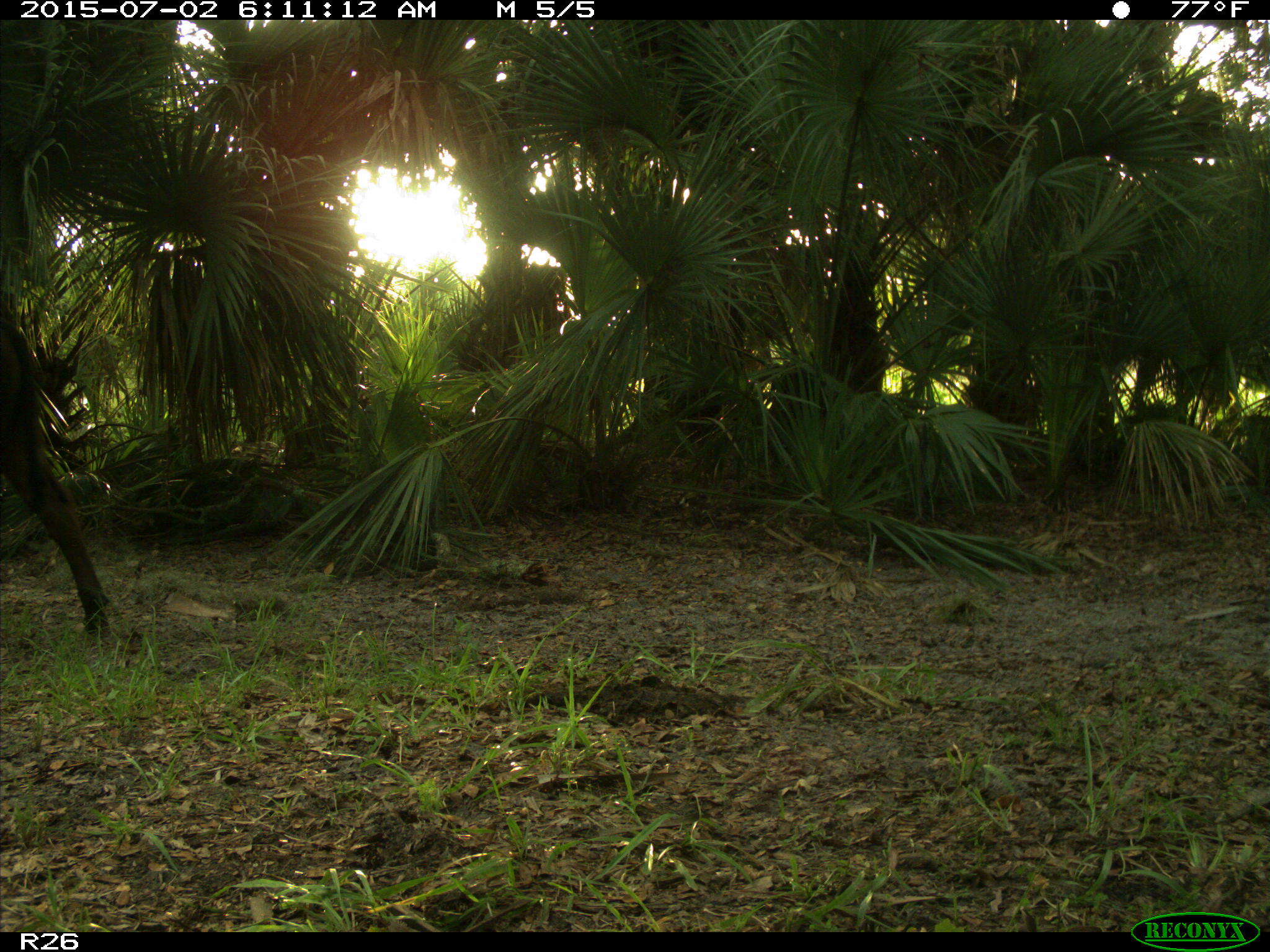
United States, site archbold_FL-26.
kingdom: Animalia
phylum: Chordata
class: Mammalia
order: Artiodactyla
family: Bovidae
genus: Bos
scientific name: Bos taurus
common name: domestic cow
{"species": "Bos taurus (domestic cow)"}